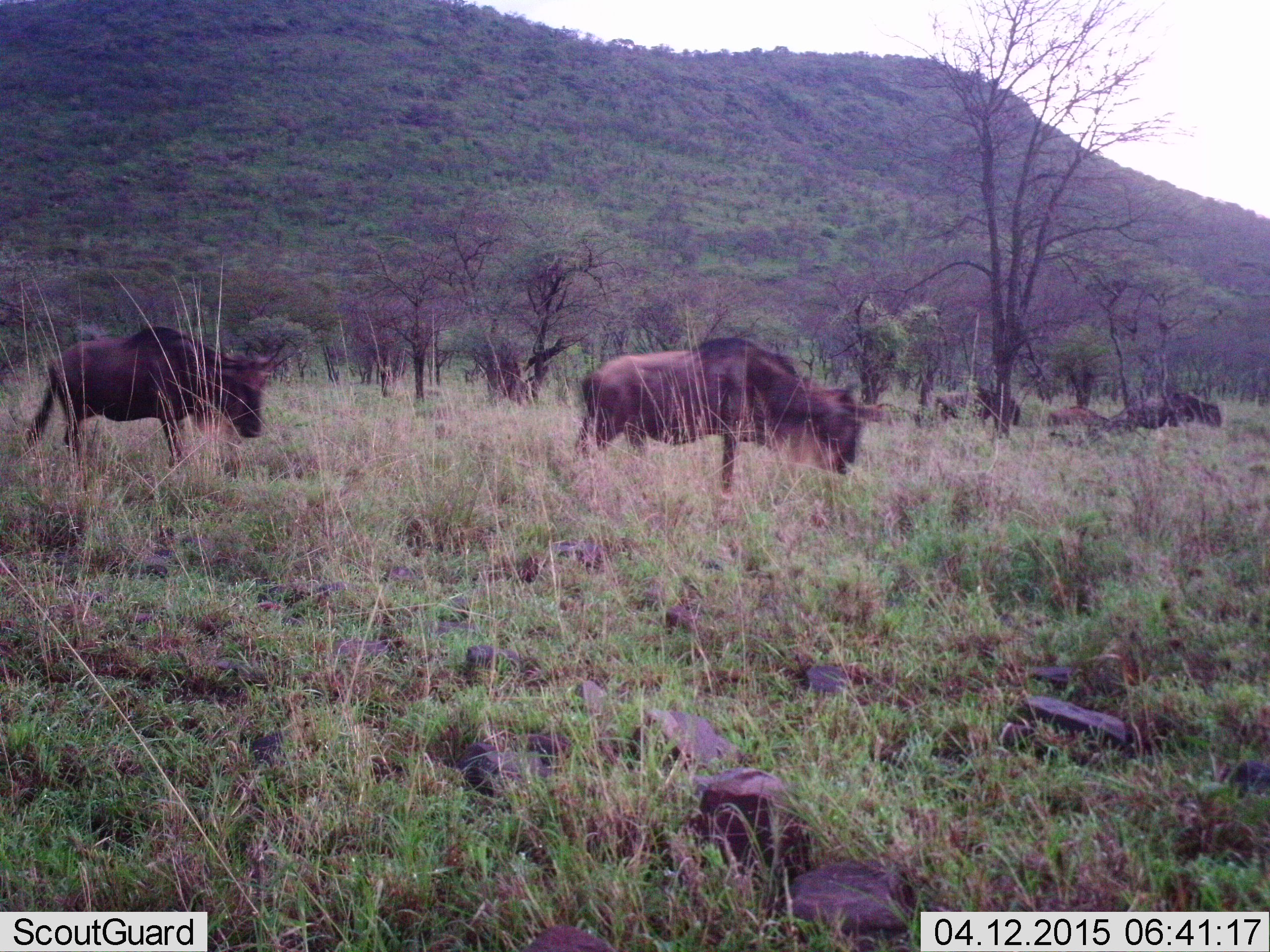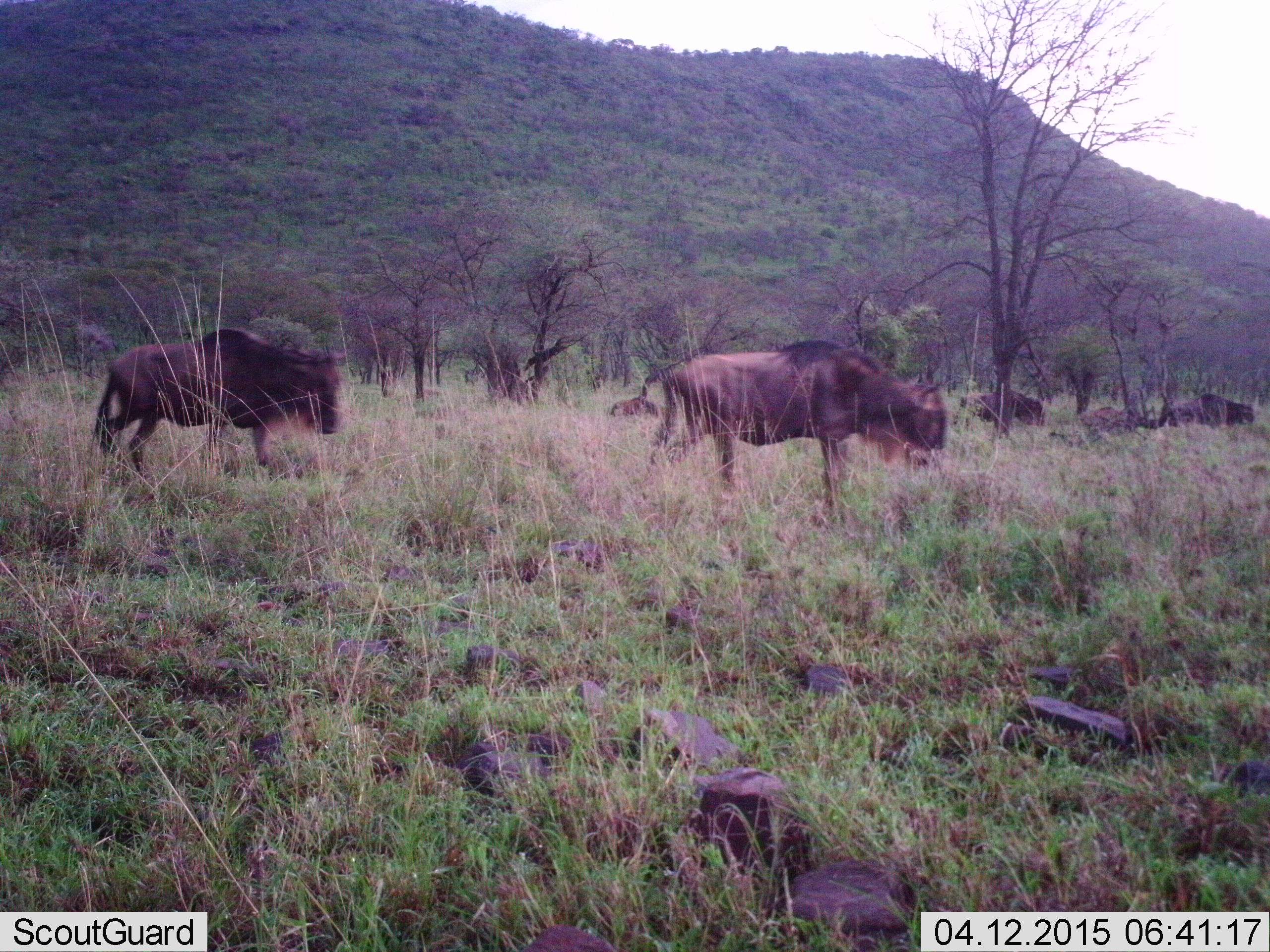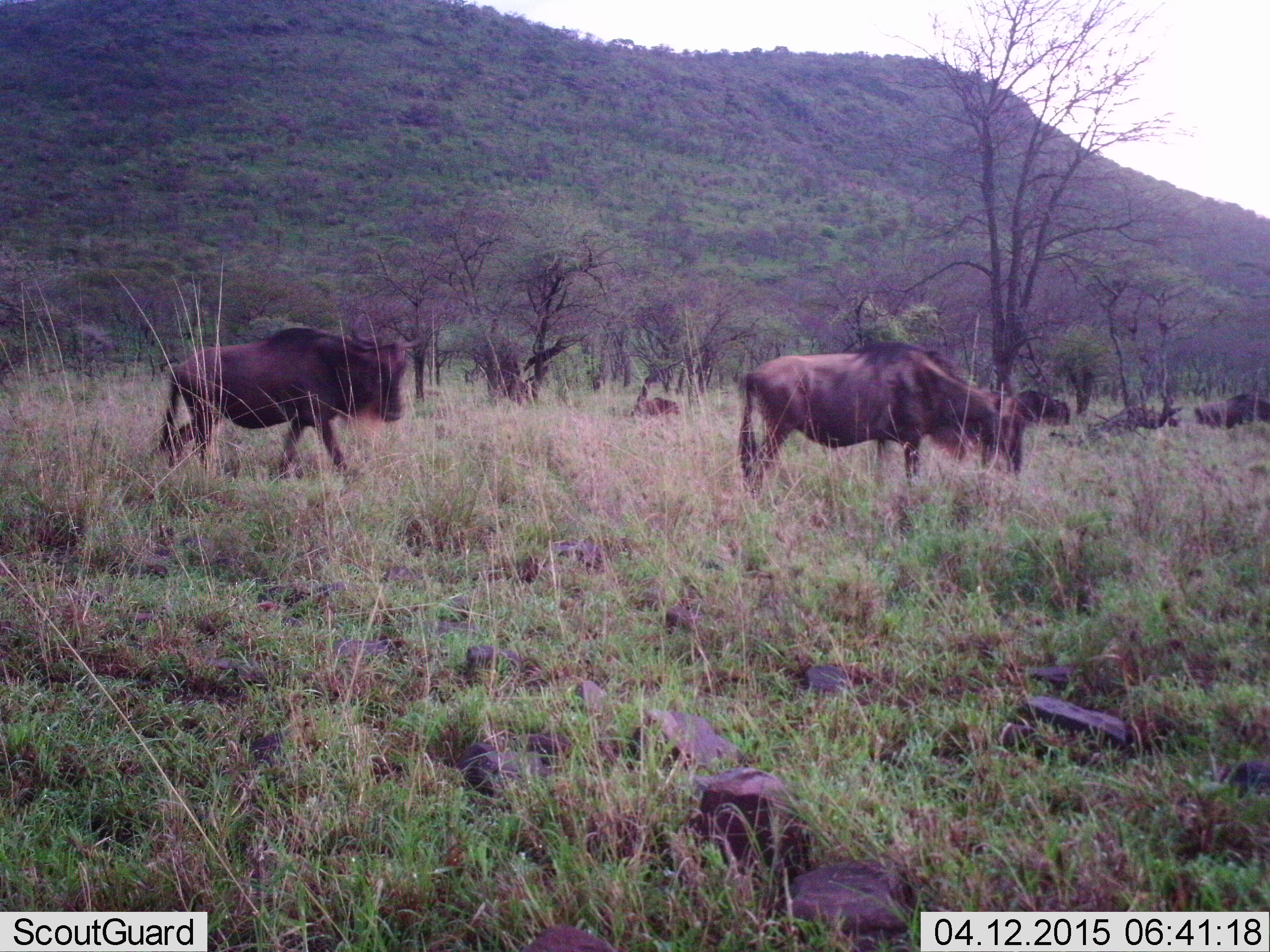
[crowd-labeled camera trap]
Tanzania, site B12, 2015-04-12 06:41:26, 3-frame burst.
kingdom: Animalia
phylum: Chordata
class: Mammalia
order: Artiodactyla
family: Bovidae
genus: Connochaetes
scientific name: Connochaetes taurinus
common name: blue wildebeest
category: wildebeest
Wildebeest (blue wildebeest) (Connochaetes taurinus), count 6. Behavior (volunteer vote fractions): standing 10%, resting 0%, moving 80%, interacting 0%. Young present (vote fraction): 0%. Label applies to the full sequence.